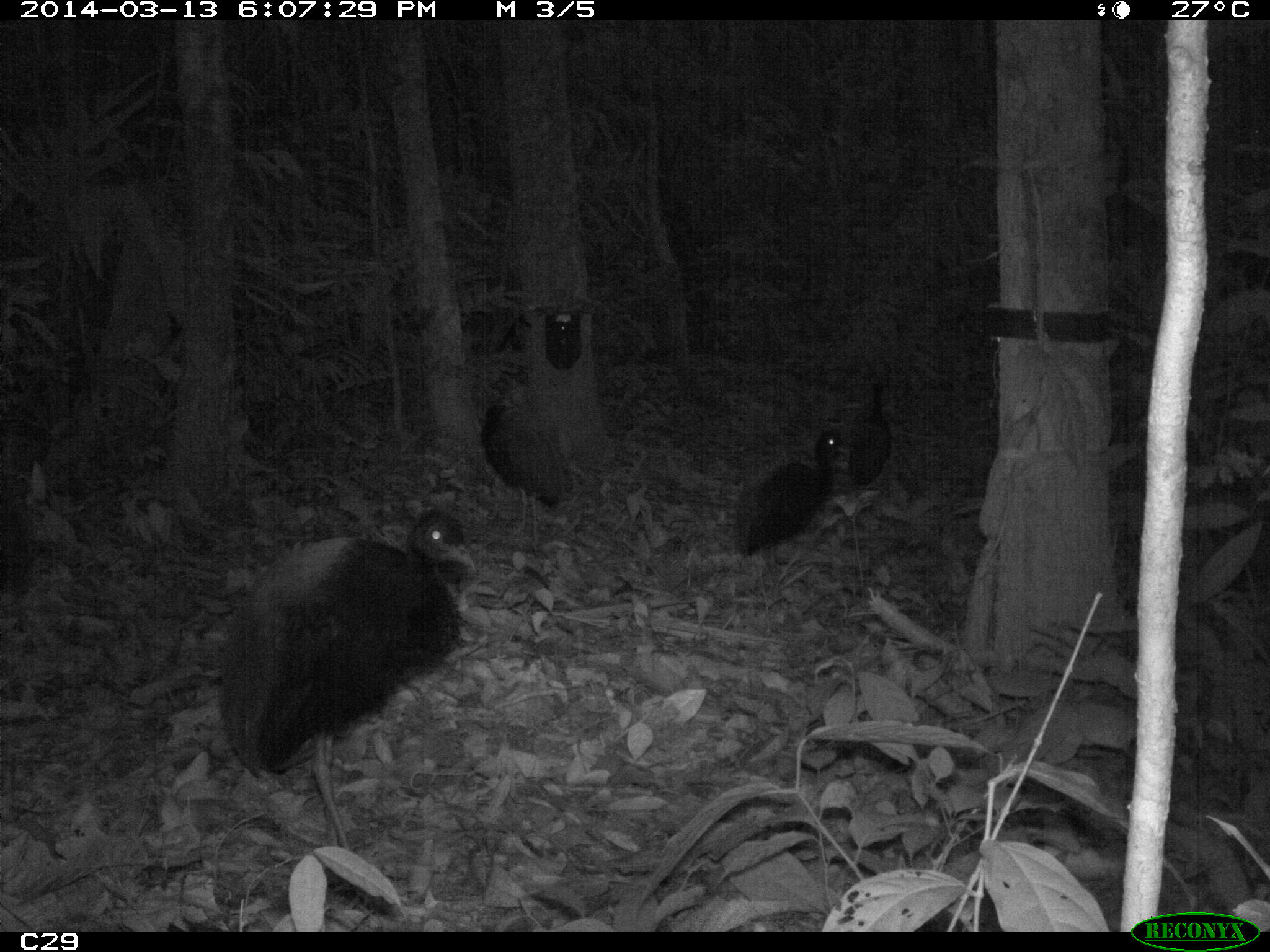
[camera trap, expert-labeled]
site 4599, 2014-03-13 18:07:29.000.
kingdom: Animalia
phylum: Chordata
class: Aves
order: Gruiformes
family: Psophiidae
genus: Psophia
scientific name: Psophia crepitans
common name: gray-winged trumpeter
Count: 5.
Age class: adult.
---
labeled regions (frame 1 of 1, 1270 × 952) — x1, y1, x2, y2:
psophia crepitans: 217, 508, 476, 851; 734, 429, 850, 554; 479, 401, 570, 551; 848, 383, 893, 487